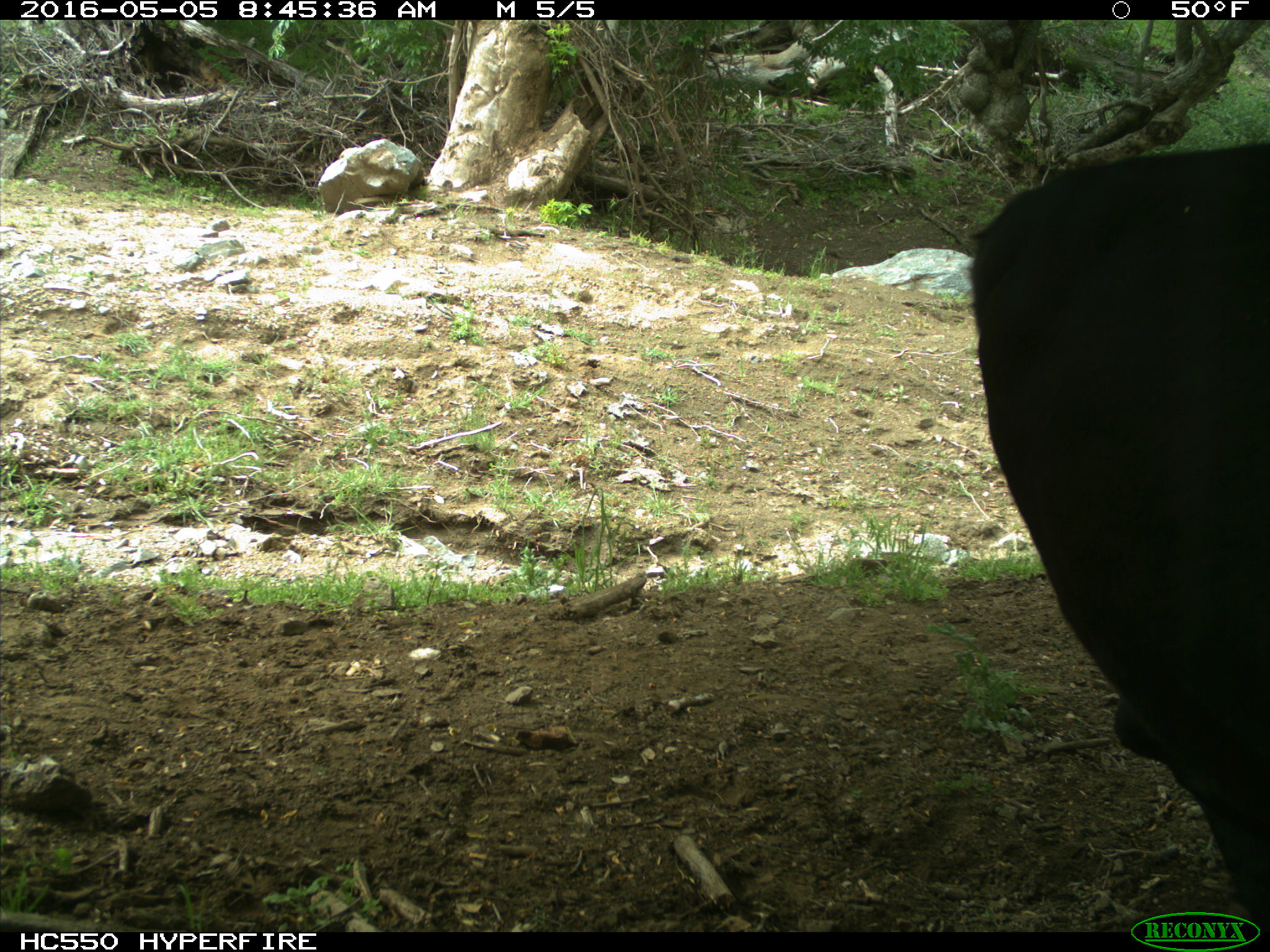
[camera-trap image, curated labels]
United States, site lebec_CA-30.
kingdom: Animalia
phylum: Chordata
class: Mammalia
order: Artiodactyla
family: Bovidae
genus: Bos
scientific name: Bos taurus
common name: domestic cow